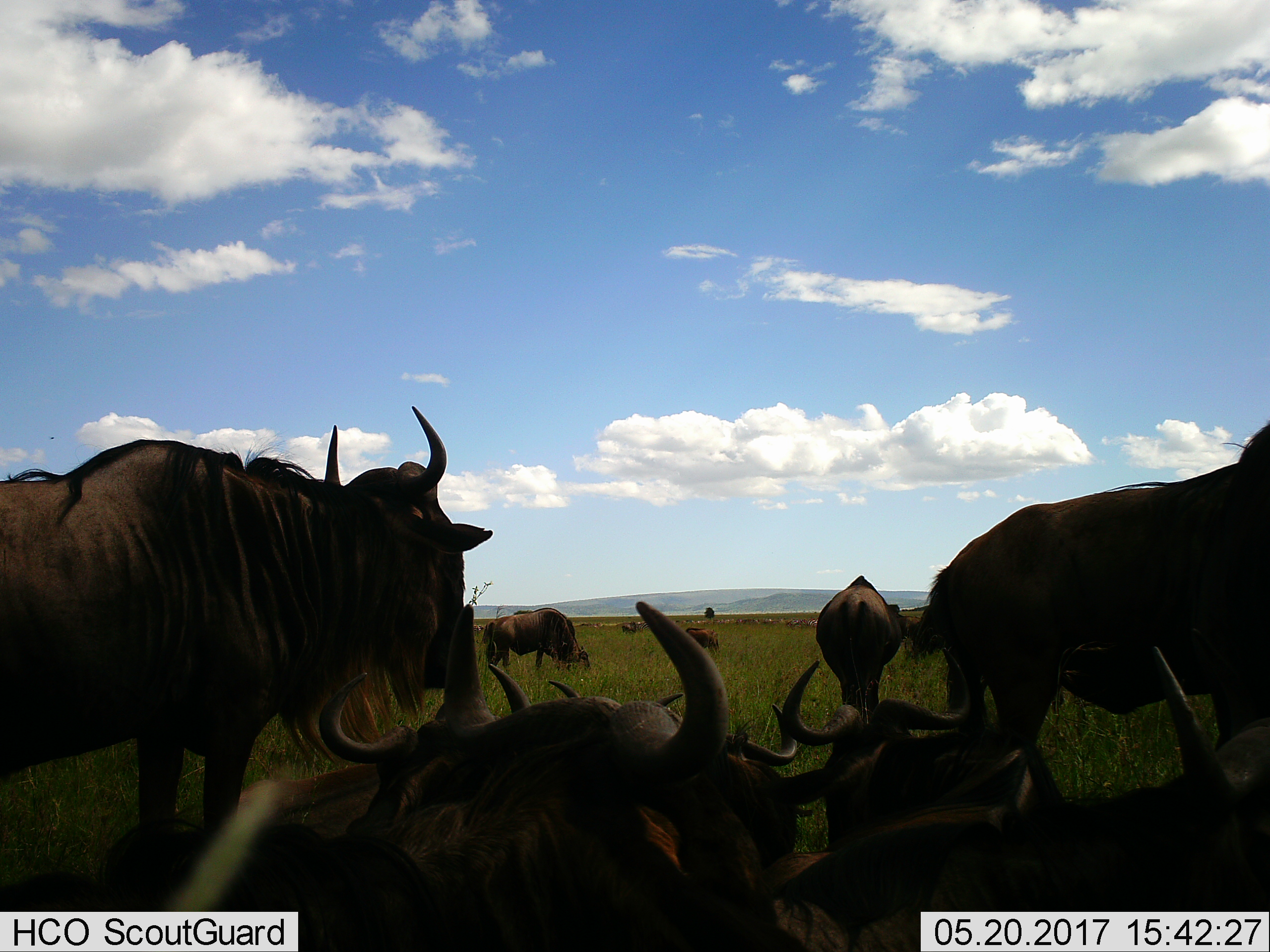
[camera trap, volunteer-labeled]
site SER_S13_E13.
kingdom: Animalia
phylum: Chordata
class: Mammalia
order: Artiodactyla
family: Bovidae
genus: Connochaetes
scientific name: Connochaetes taurinus taurinus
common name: blue wildebeest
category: wildebeestblue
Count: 10.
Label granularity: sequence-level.